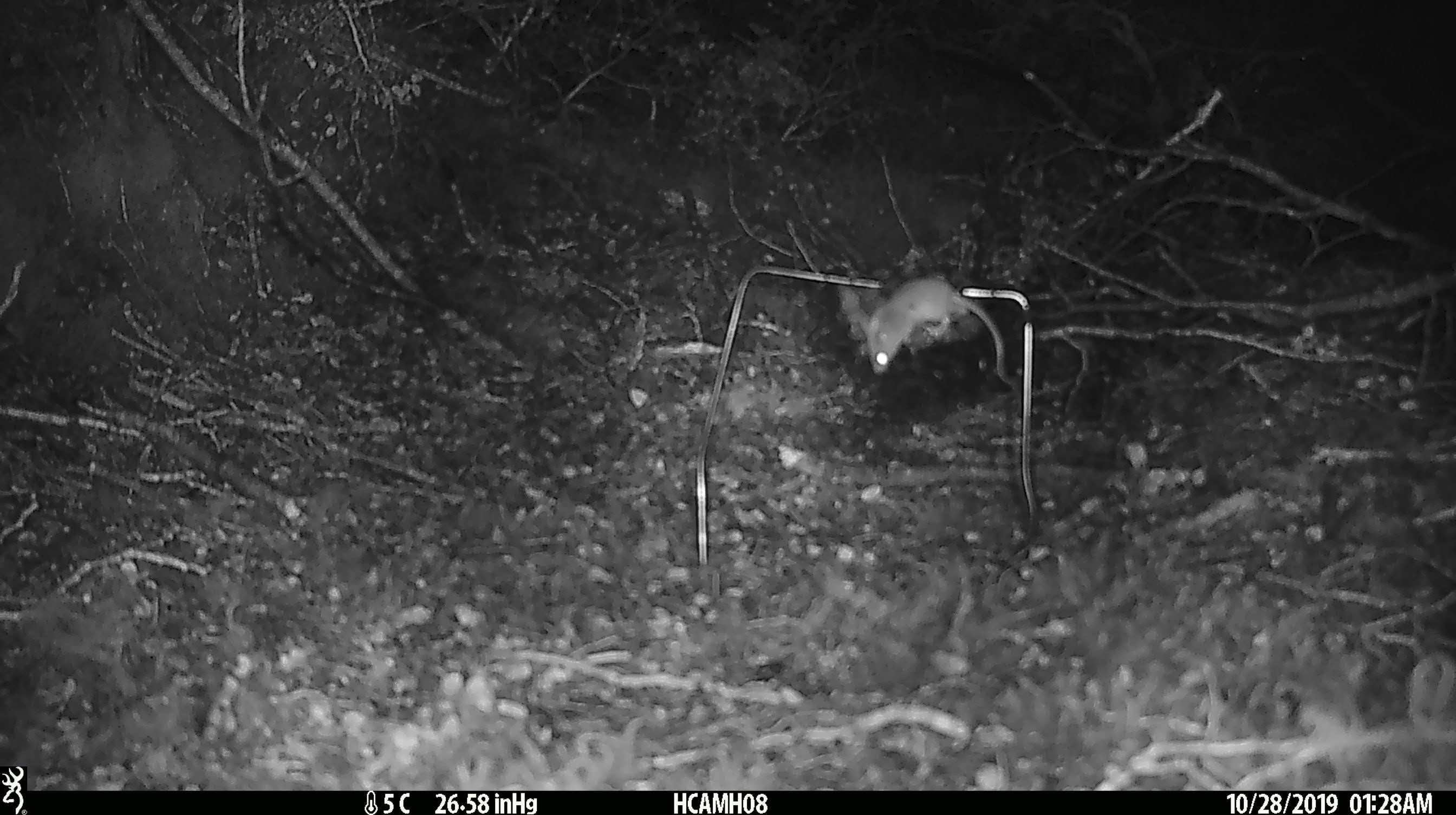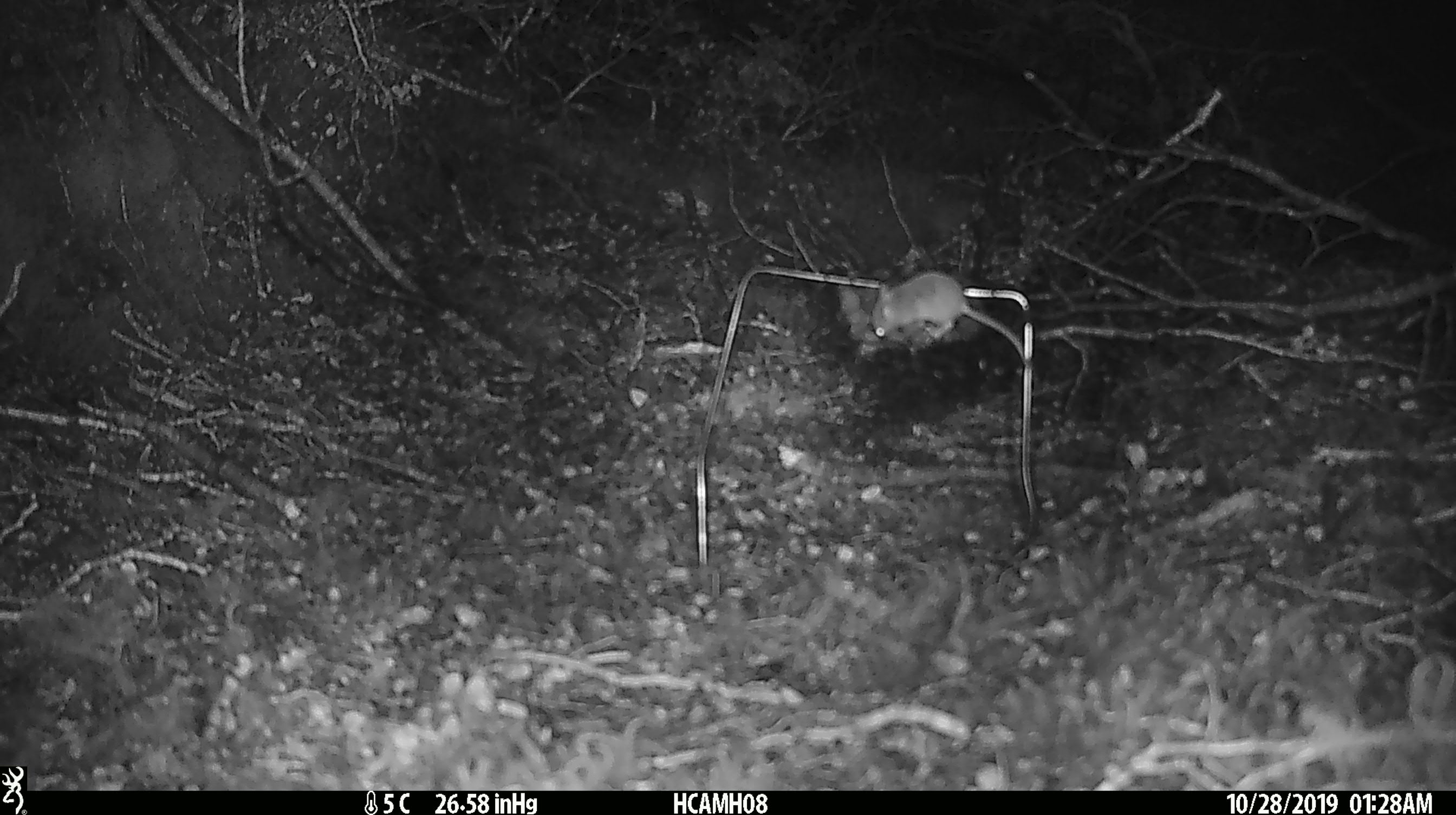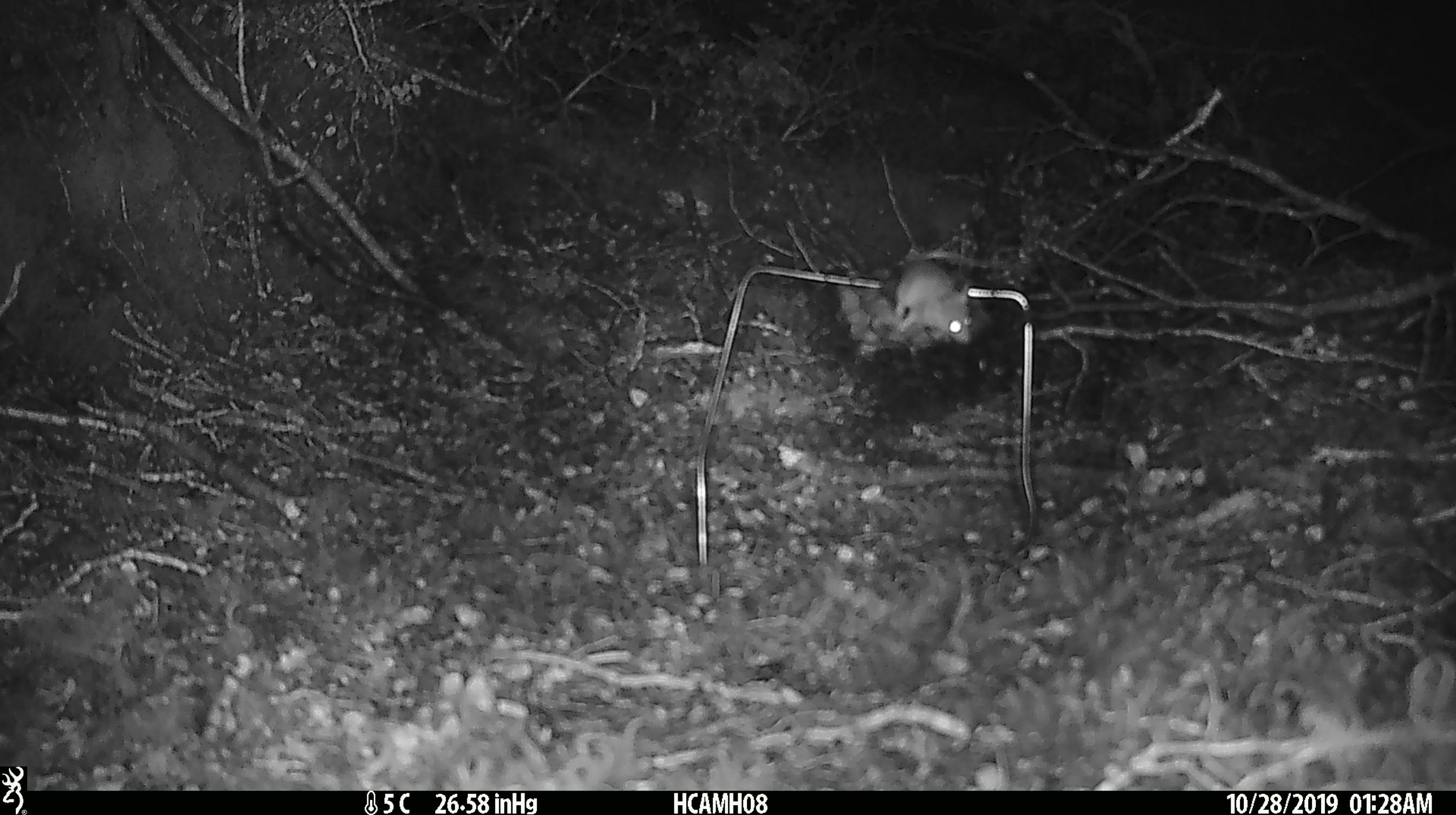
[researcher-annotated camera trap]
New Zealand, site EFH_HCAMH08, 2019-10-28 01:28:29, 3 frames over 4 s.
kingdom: Animalia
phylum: Chordata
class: Mammalia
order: Rodentia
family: Muridae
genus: Mus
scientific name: Mus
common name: mouse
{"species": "mouse (Mus)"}